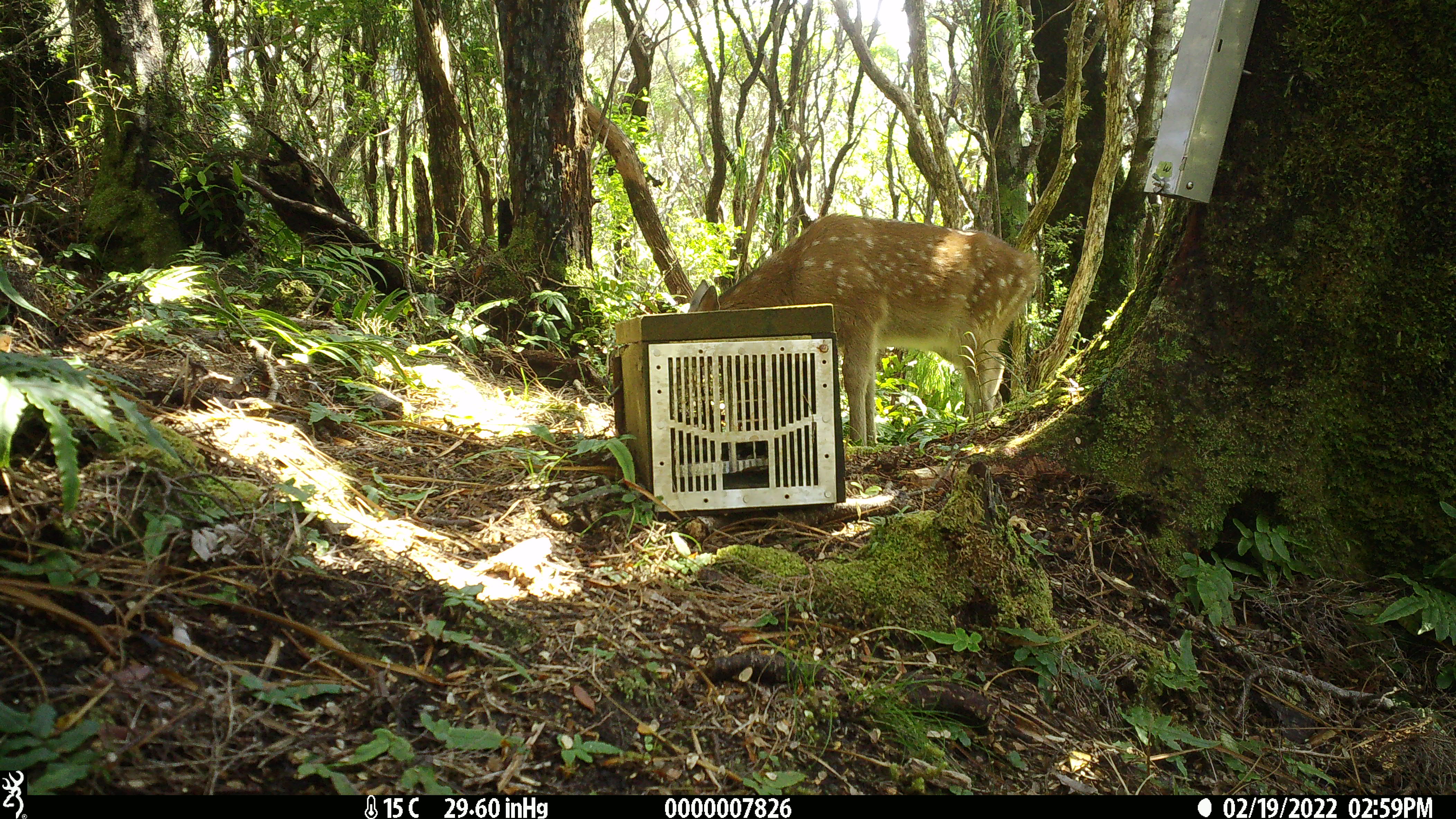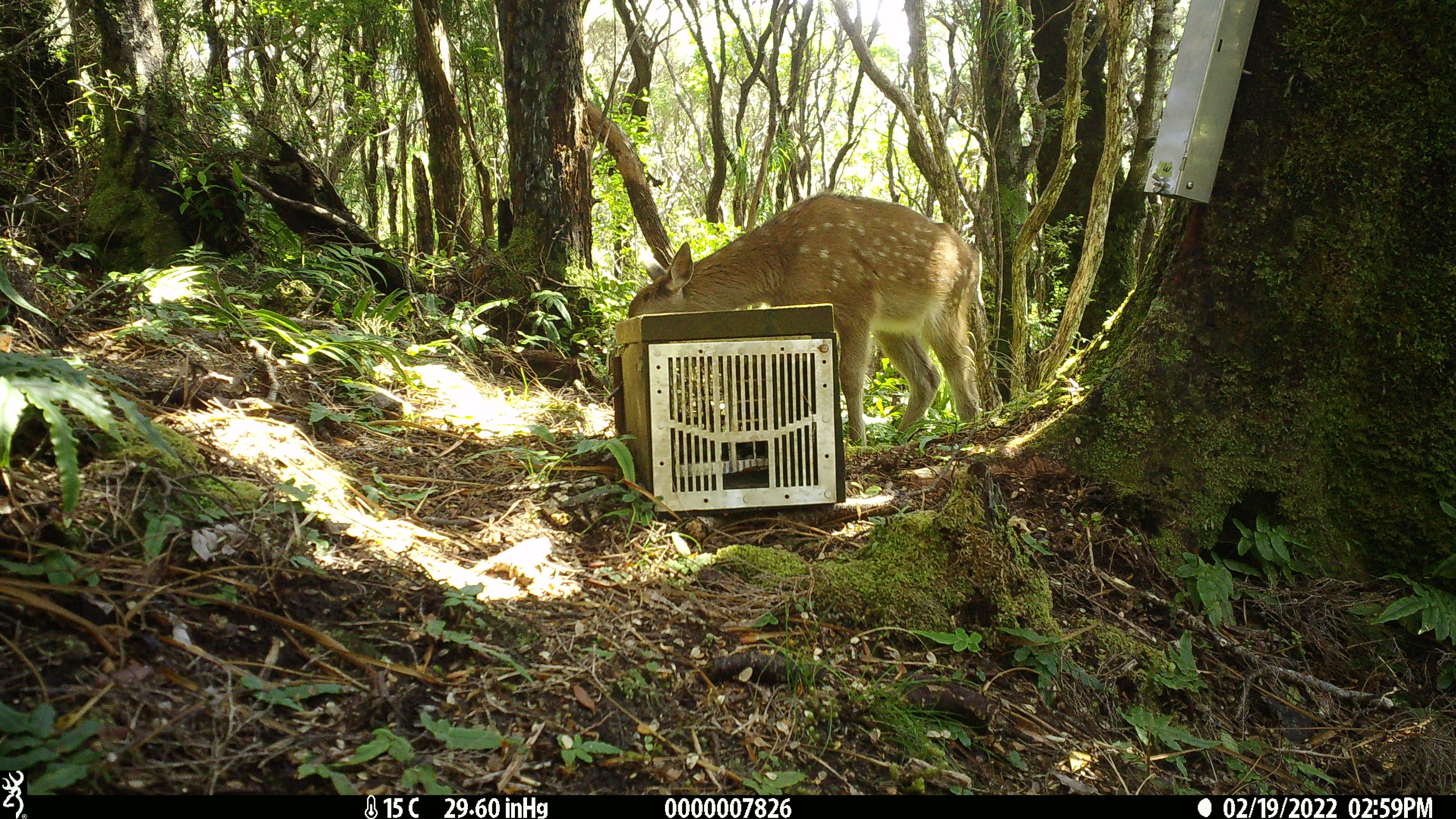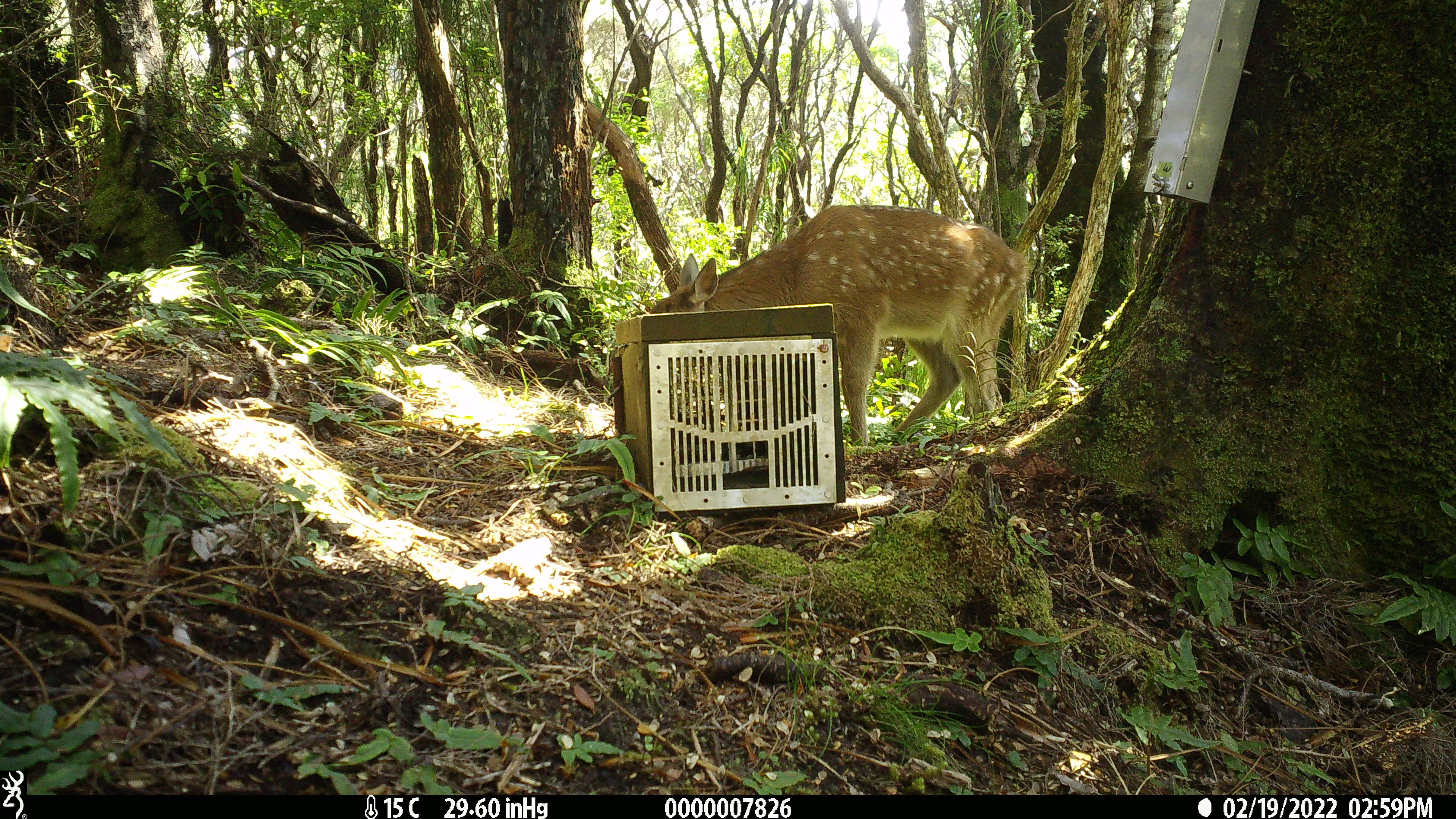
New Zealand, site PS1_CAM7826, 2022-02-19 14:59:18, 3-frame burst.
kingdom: Animalia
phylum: Chordata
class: Mammalia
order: Artiodactyla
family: Cervidae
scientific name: Cervidae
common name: deer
Deer (Cervidae).